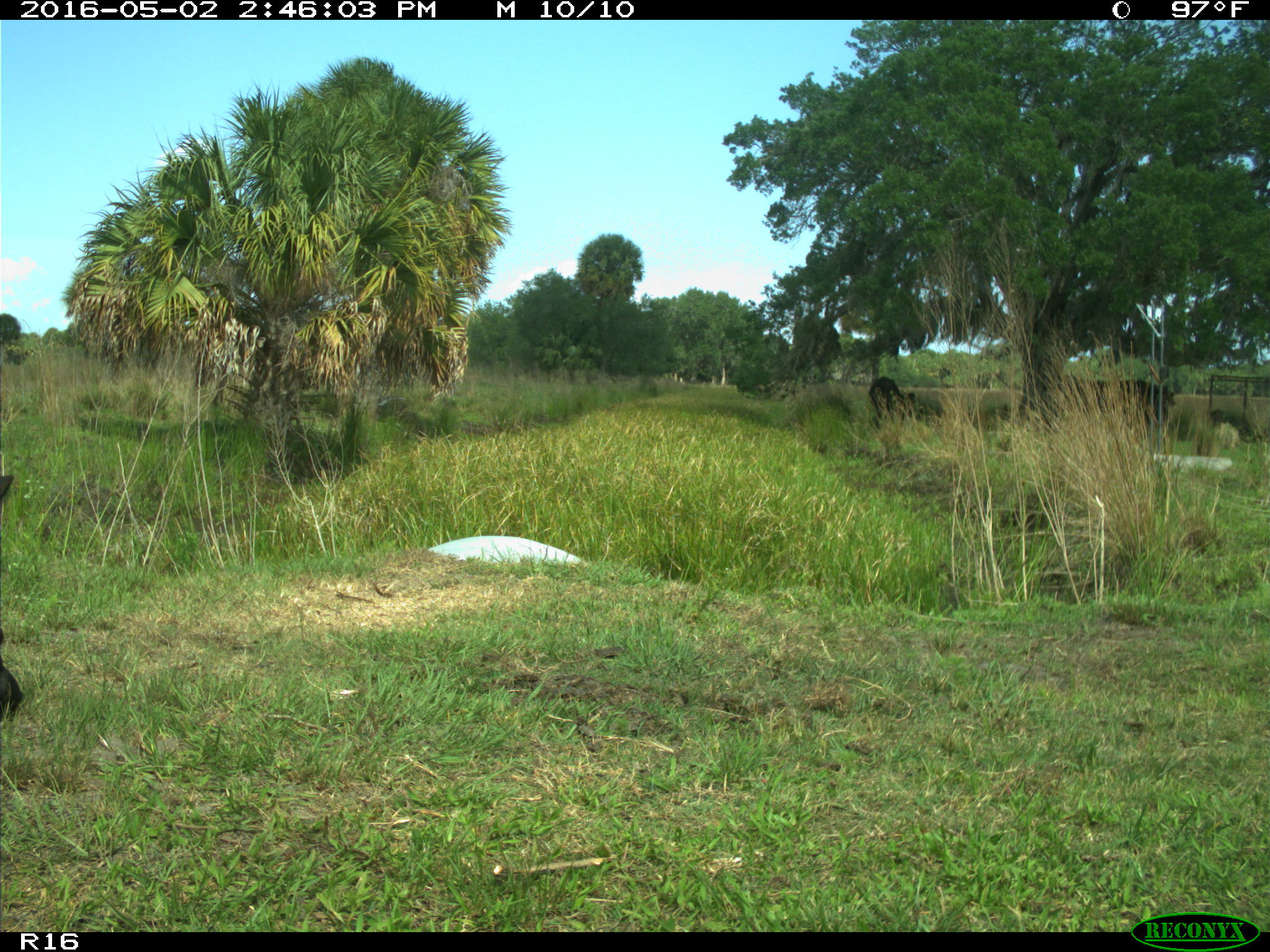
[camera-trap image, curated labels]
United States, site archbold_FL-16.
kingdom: Animalia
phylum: Chordata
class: Mammalia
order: Artiodactyla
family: Bovidae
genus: Bos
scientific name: Bos taurus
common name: domestic cow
Bos taurus (domestic cow).